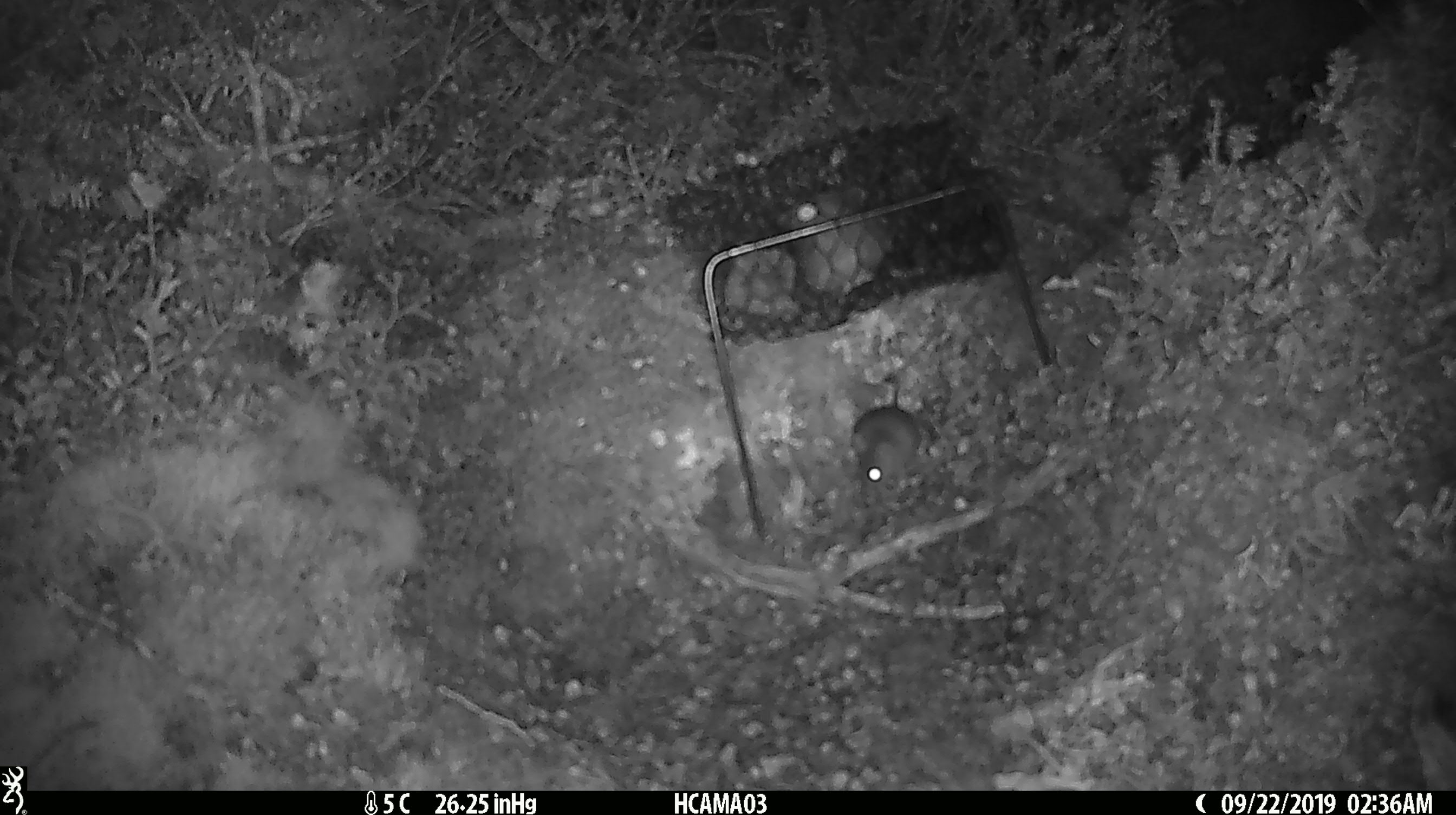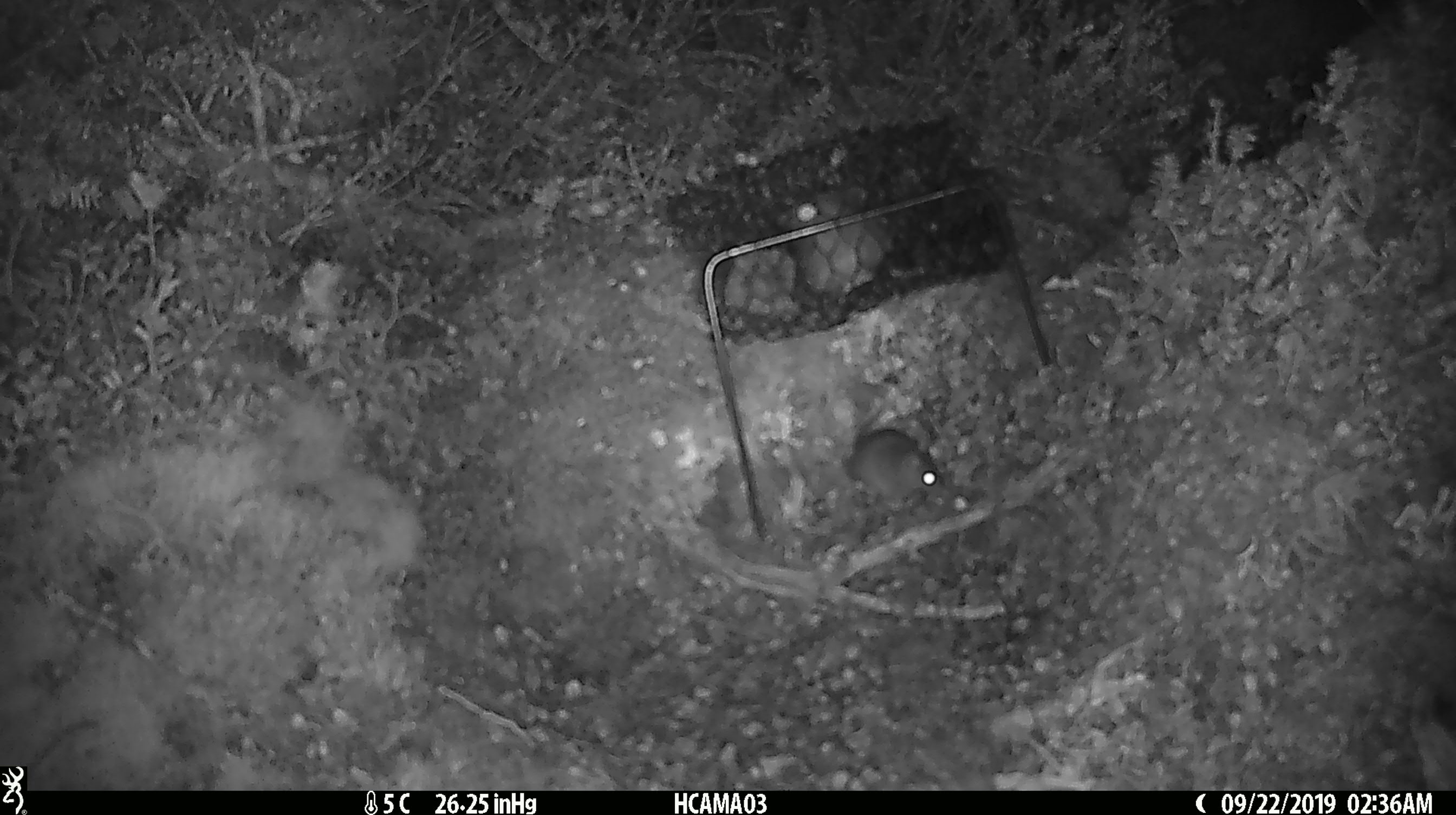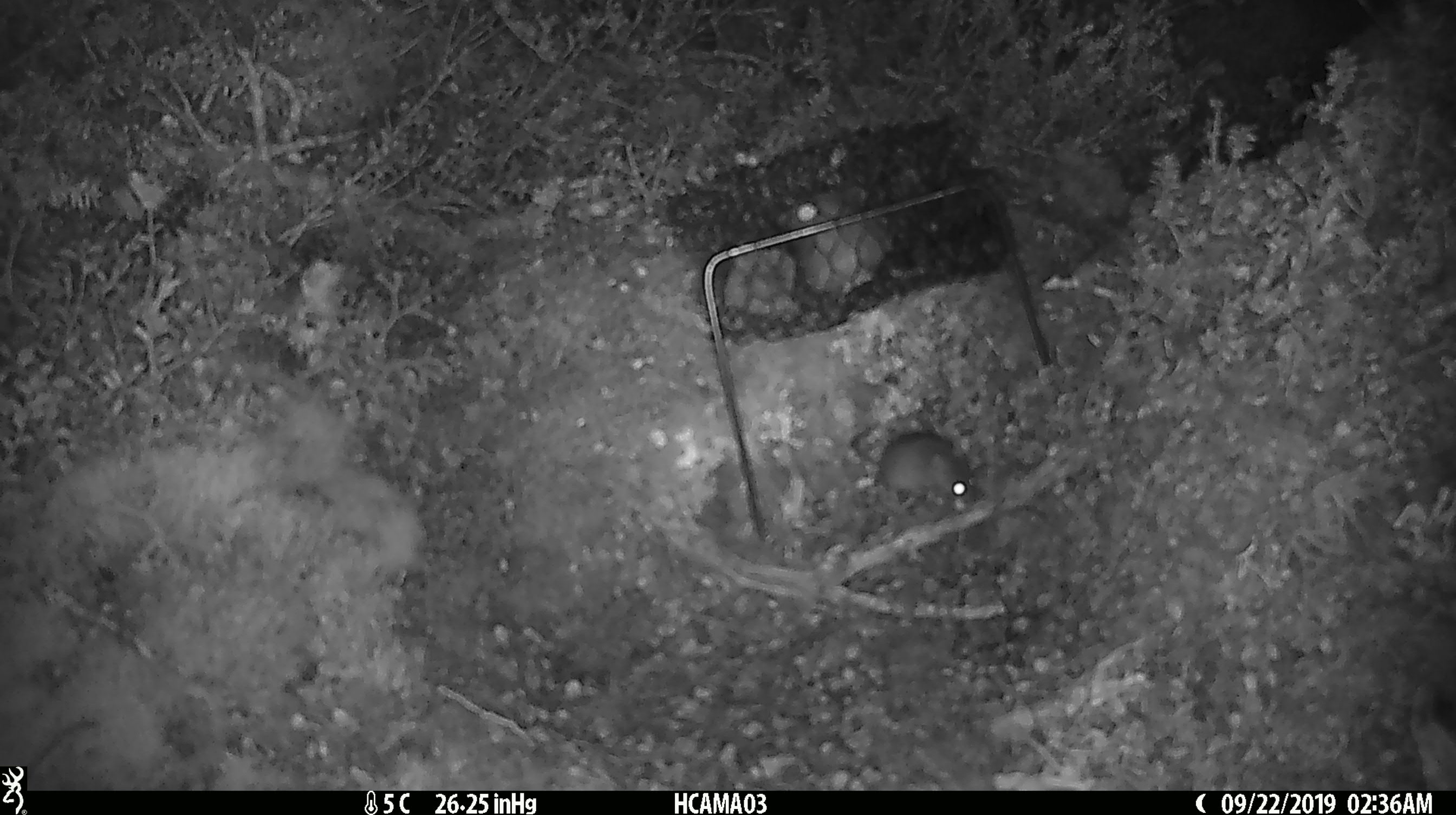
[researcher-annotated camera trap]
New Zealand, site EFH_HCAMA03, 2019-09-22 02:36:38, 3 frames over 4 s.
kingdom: Animalia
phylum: Chordata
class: Mammalia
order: Rodentia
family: Muridae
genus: Mus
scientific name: Mus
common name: mouse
Mouse (Mus).